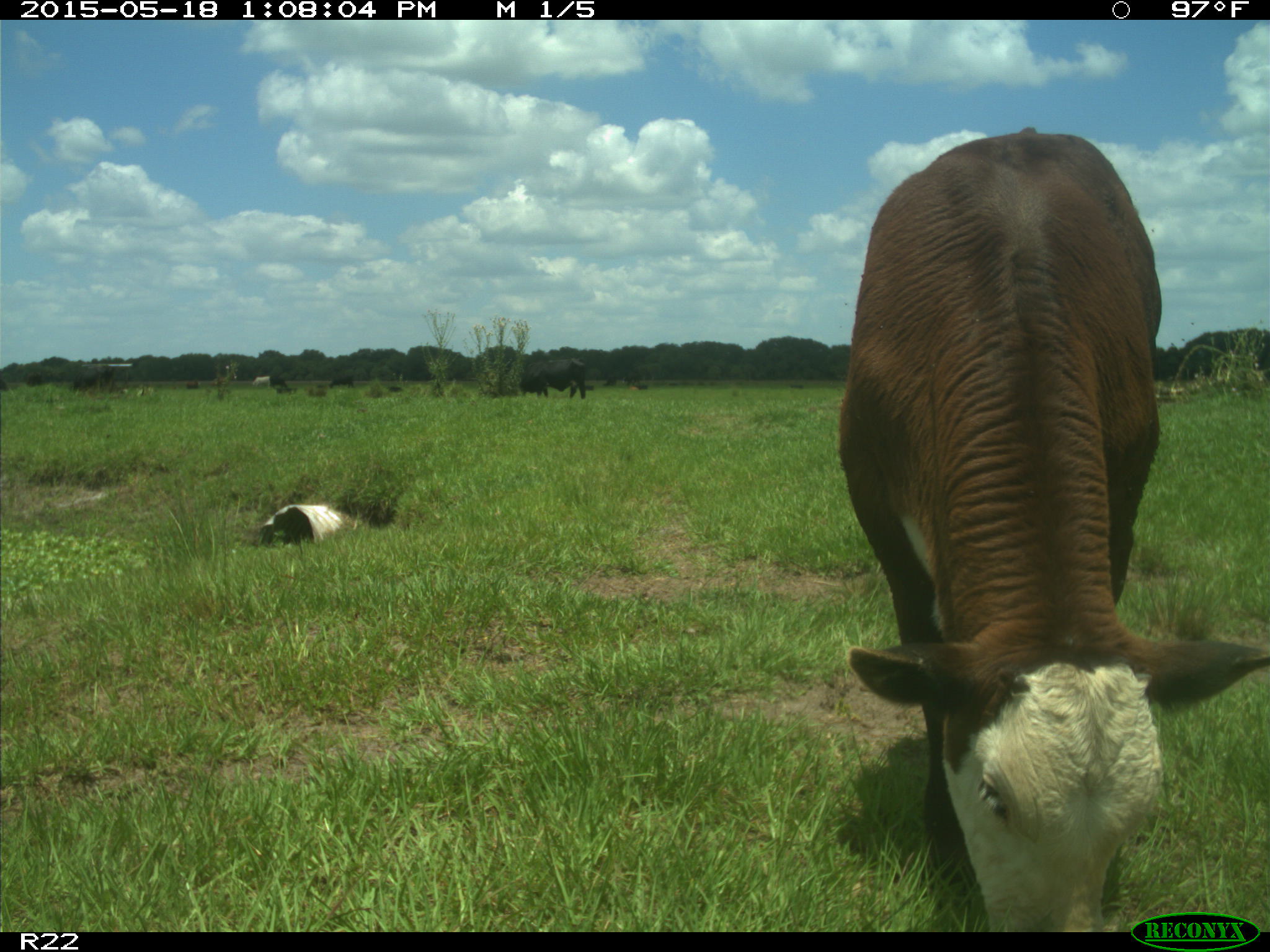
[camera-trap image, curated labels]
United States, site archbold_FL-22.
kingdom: Animalia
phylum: Chordata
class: Mammalia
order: Artiodactyla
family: Bovidae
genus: Bos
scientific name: Bos taurus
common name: domestic cow